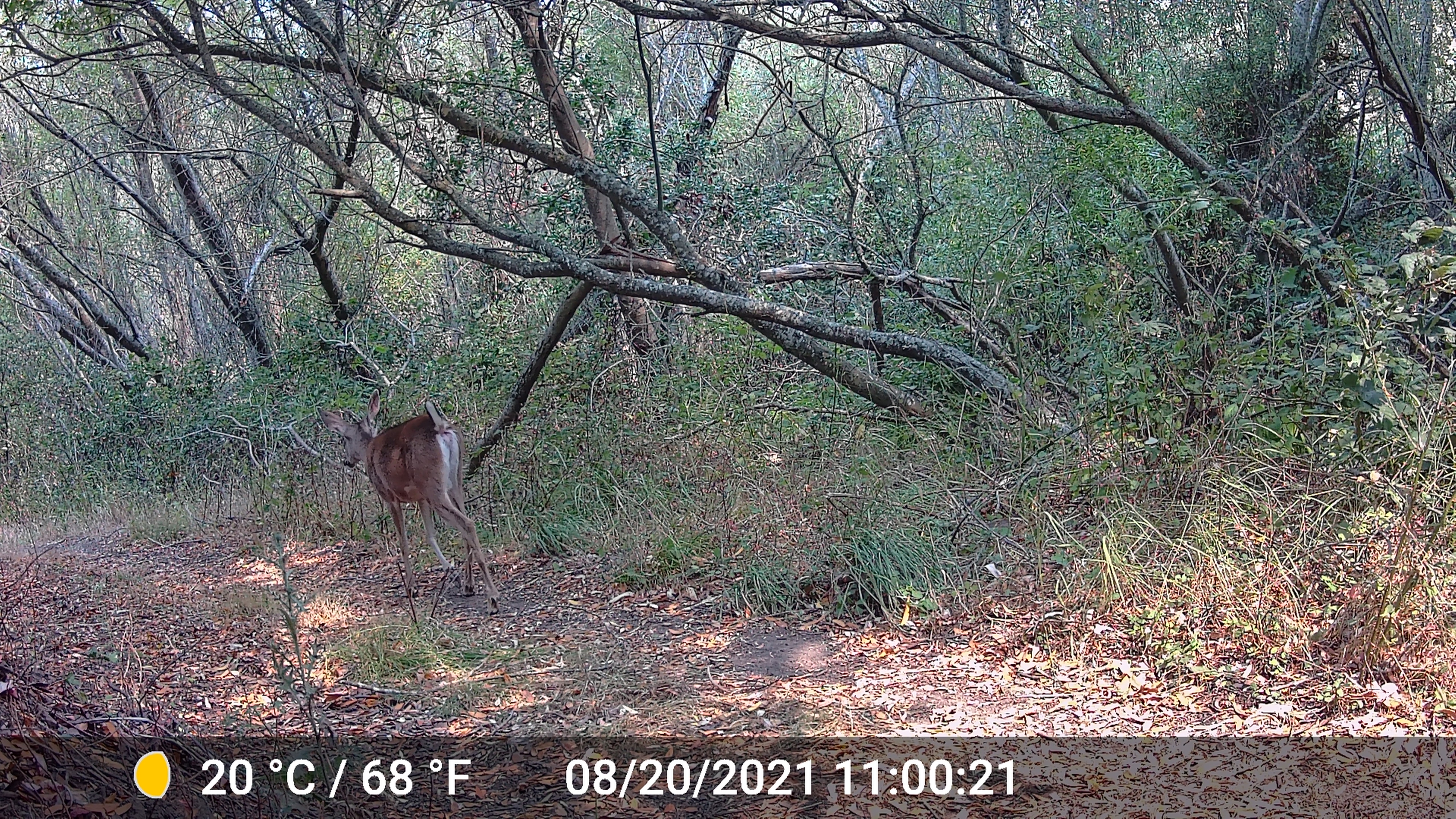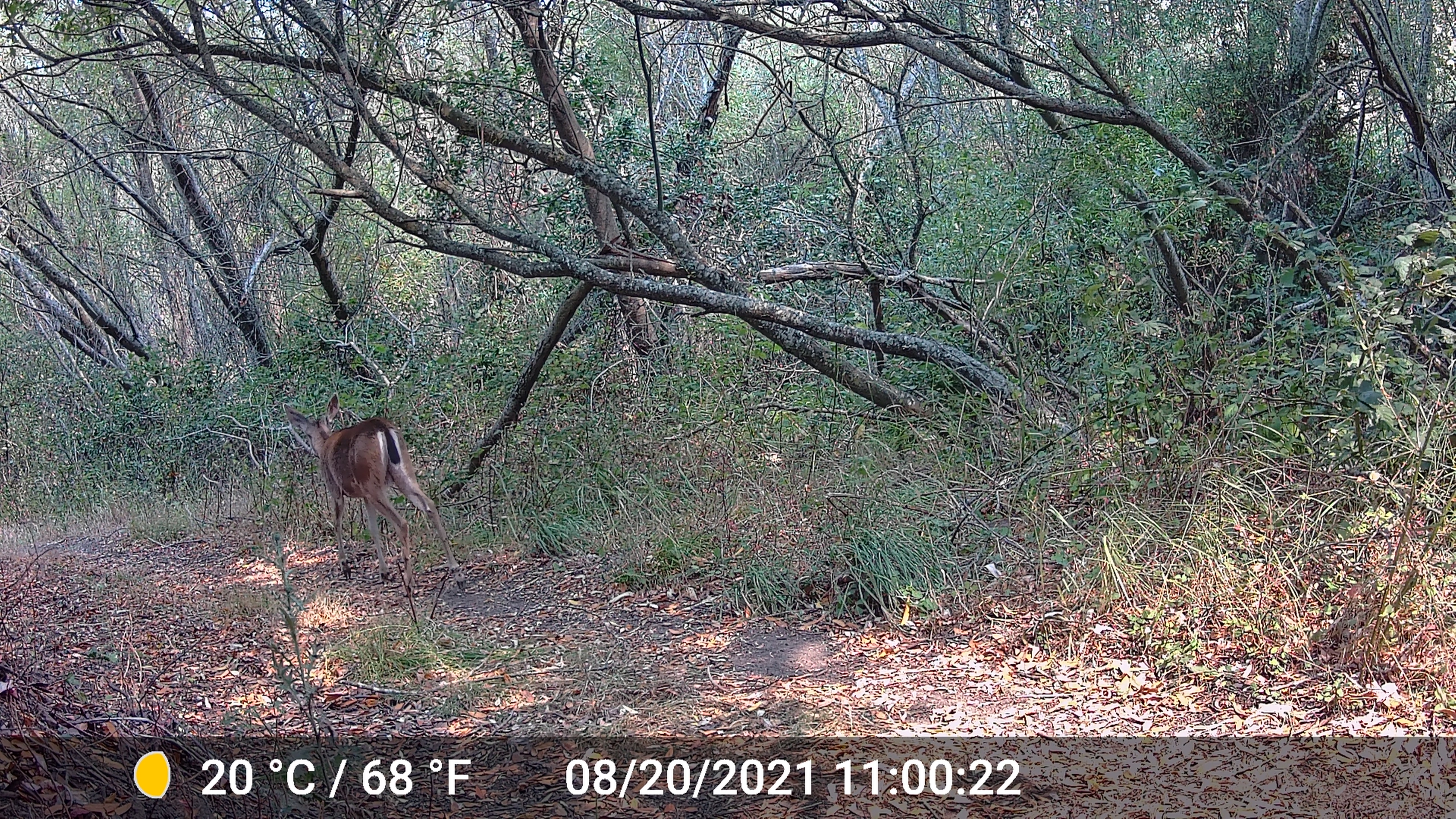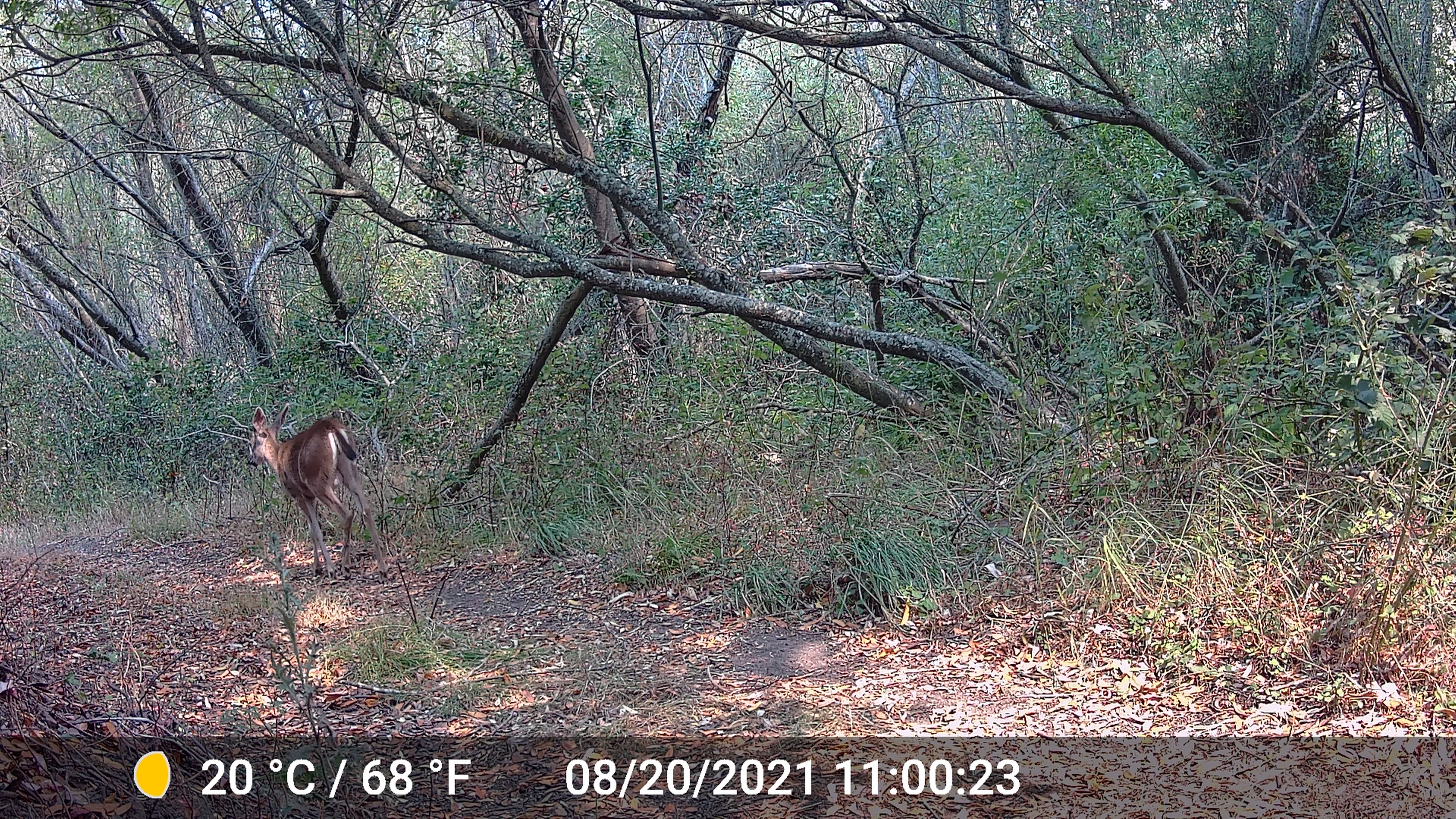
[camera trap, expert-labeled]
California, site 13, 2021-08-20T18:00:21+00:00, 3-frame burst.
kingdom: Animalia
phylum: Chordata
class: Mammalia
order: Artiodactyla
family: Cervidae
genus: Odocoileus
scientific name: Odocoileus hemionus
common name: mule deer